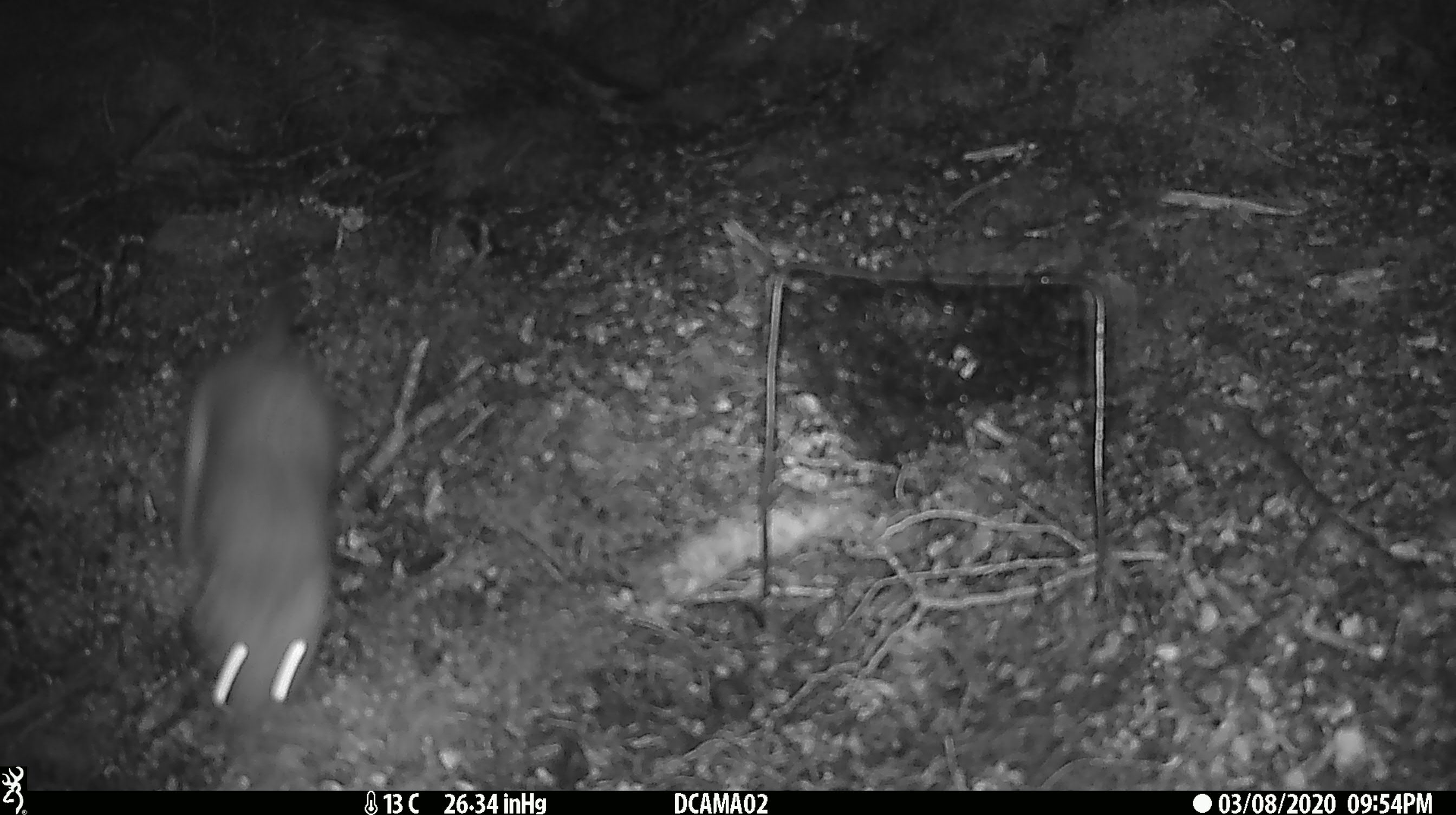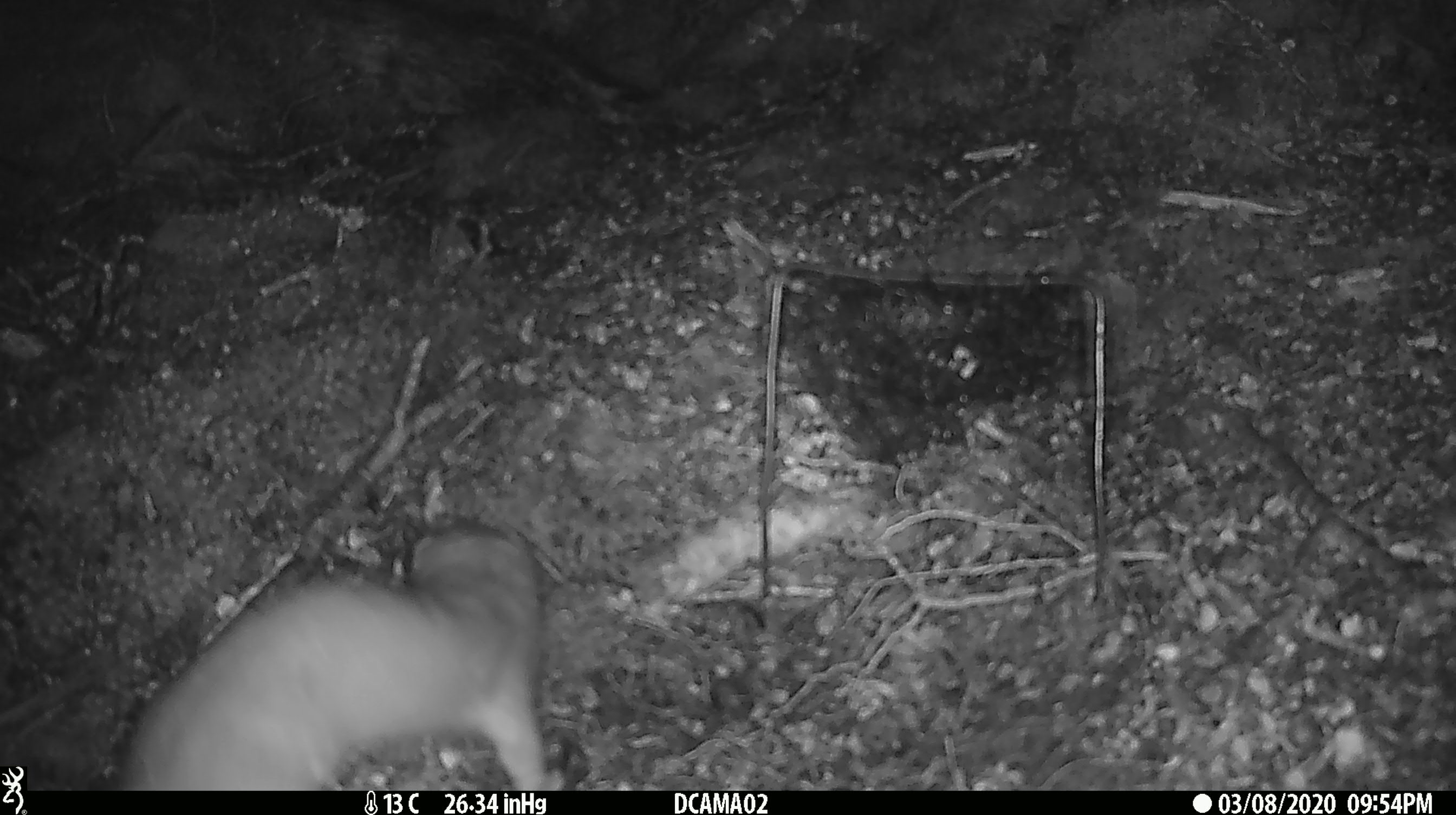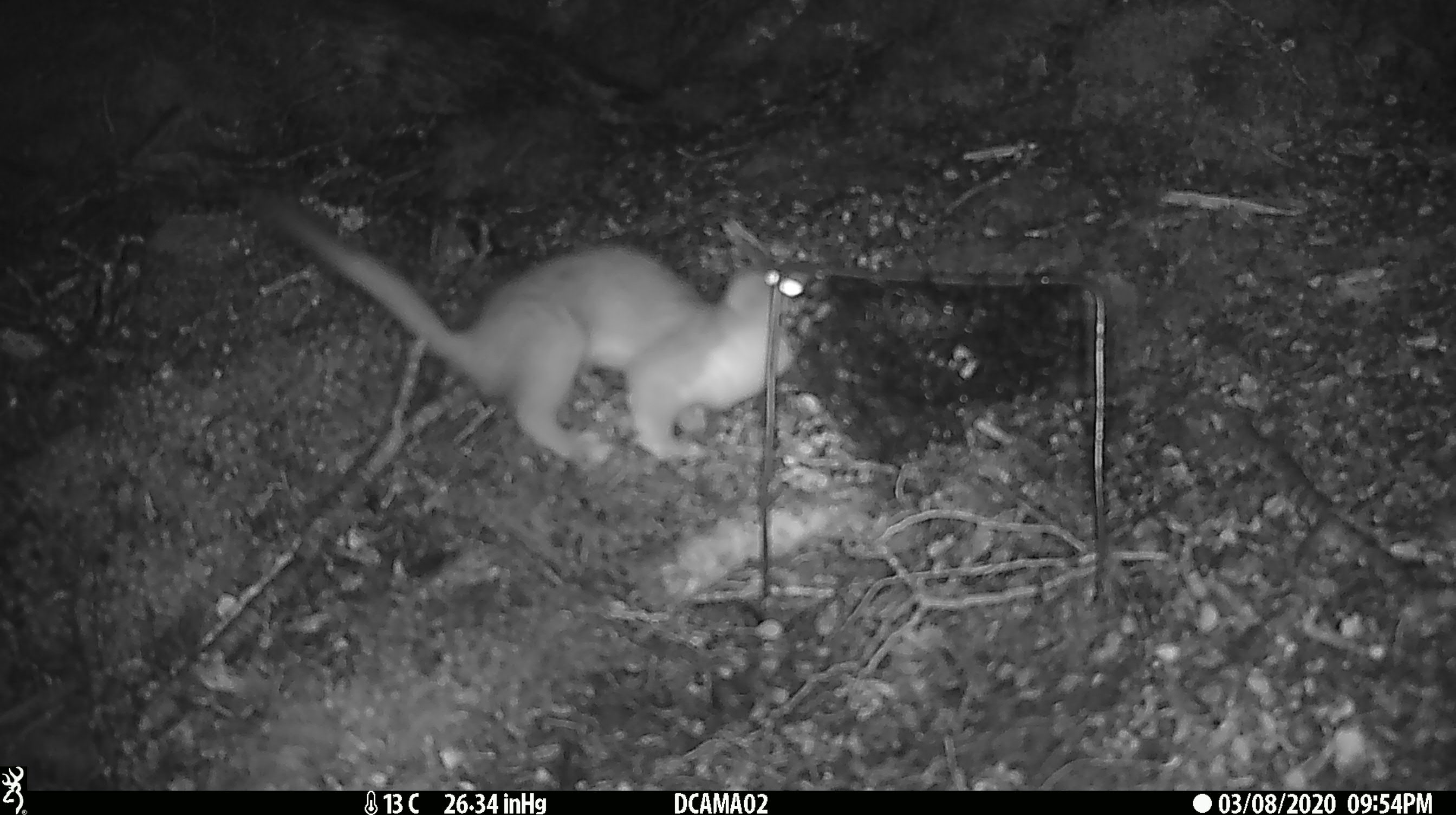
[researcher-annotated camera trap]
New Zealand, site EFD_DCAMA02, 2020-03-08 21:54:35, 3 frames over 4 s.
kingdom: Animalia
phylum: Chordata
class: Mammalia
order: Carnivora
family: Mustelidae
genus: Mustela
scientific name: Mustela erminea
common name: stoat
Stoat (Mustela erminea).